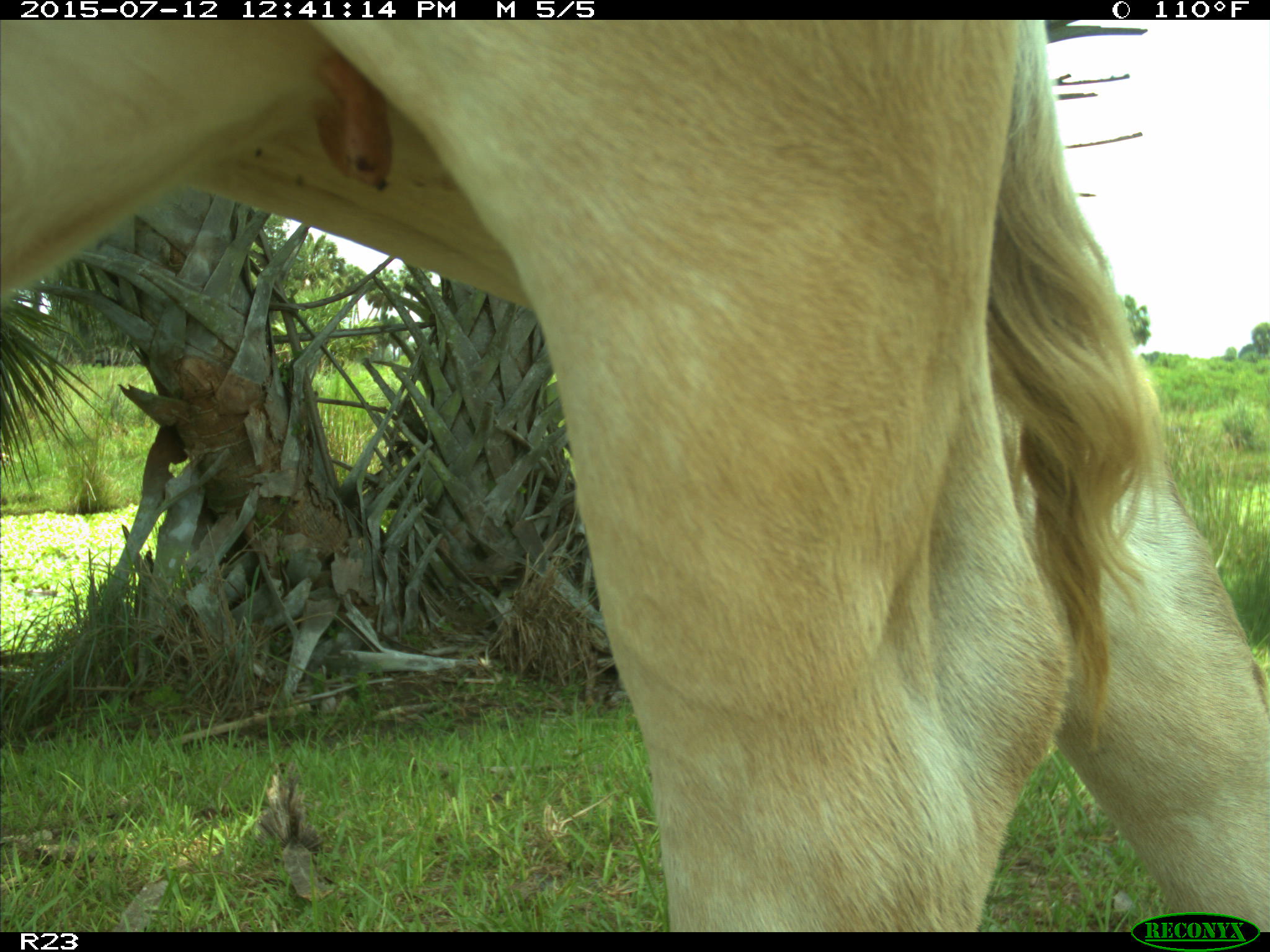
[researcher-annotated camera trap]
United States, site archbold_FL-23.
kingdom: Animalia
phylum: Chordata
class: Mammalia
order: Artiodactyla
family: Bovidae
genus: Bos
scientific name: Bos taurus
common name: domestic cow